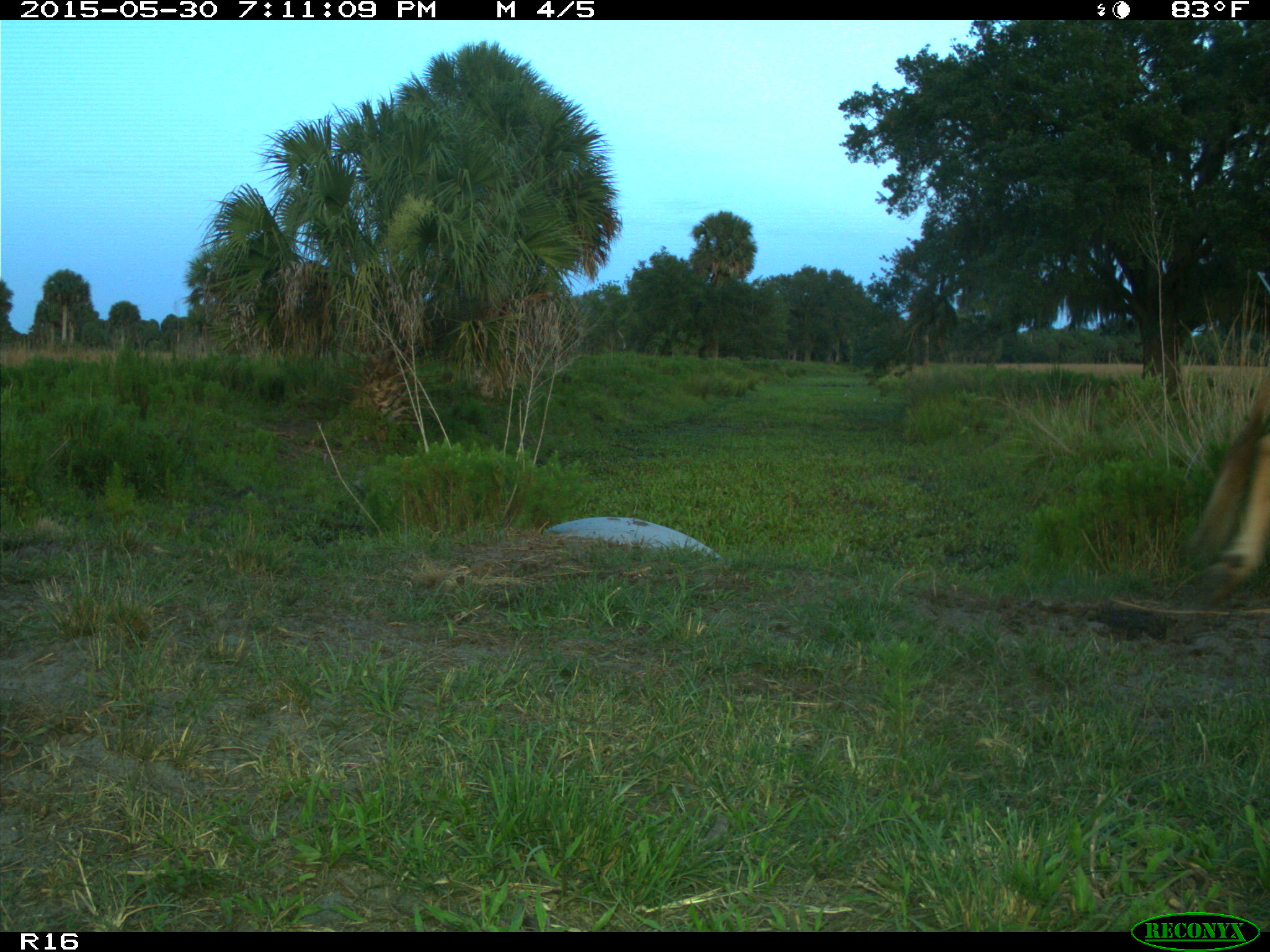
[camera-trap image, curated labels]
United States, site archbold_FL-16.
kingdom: Animalia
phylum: Chordata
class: Mammalia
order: Artiodactyla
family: Bovidae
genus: Bos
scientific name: Bos taurus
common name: domestic cow